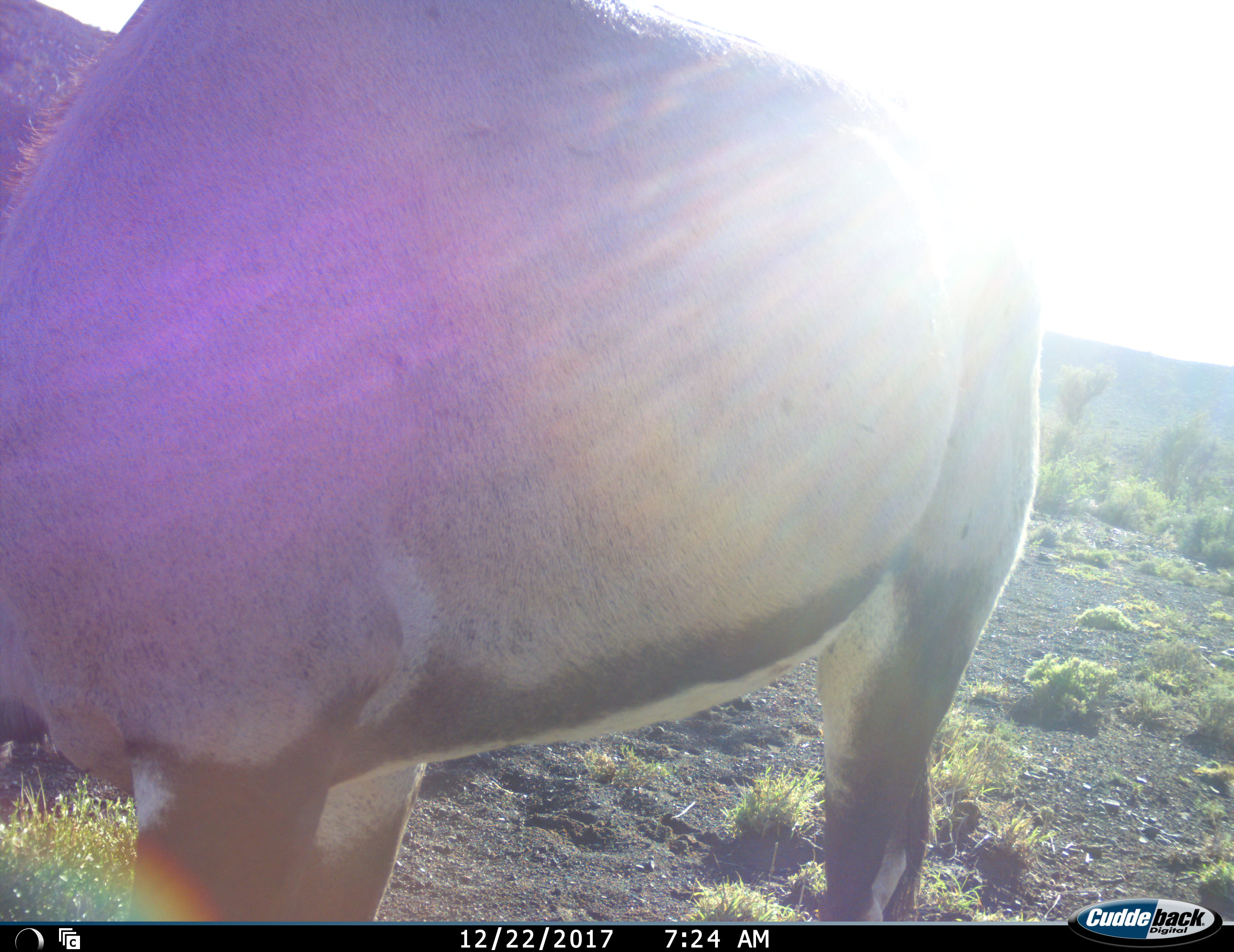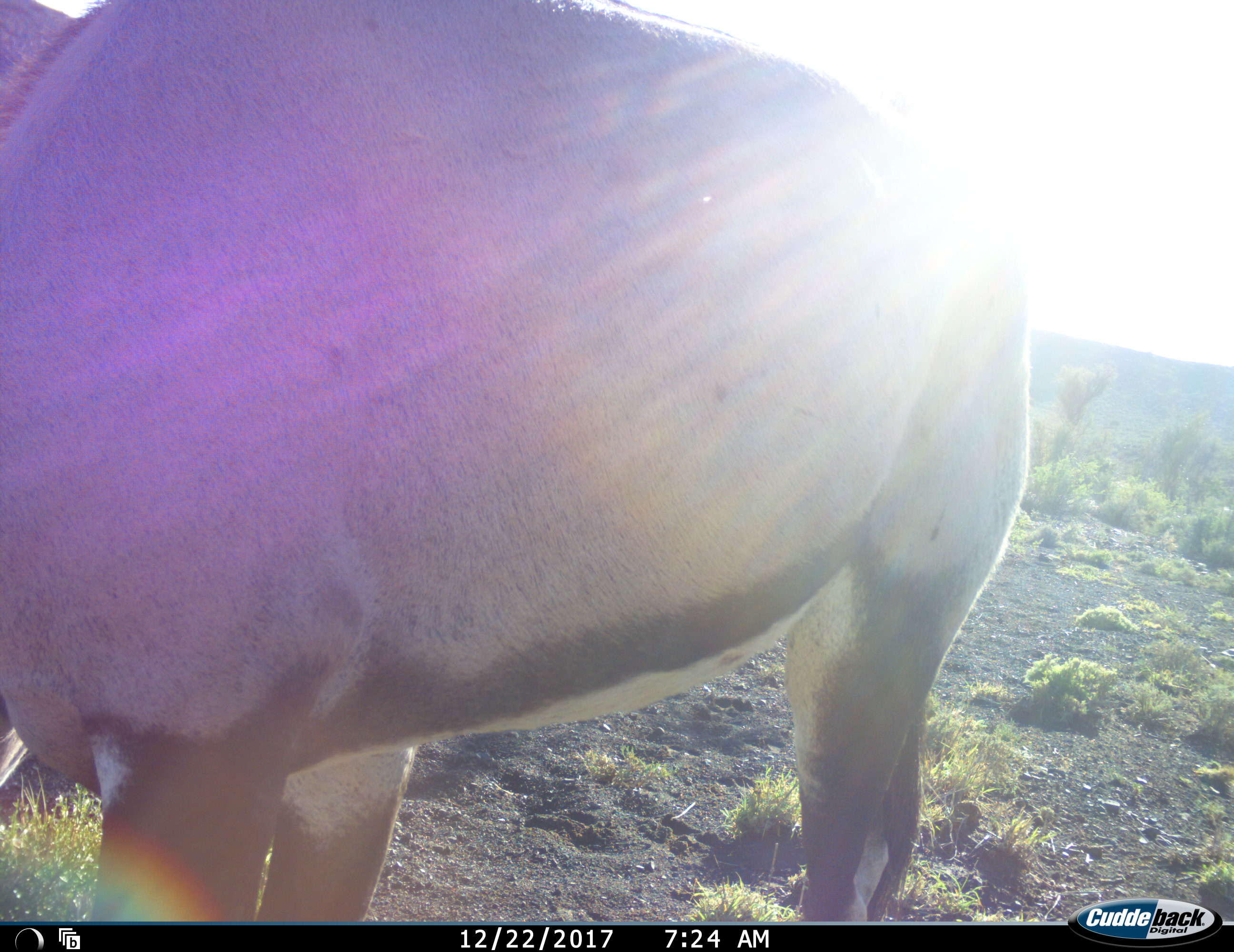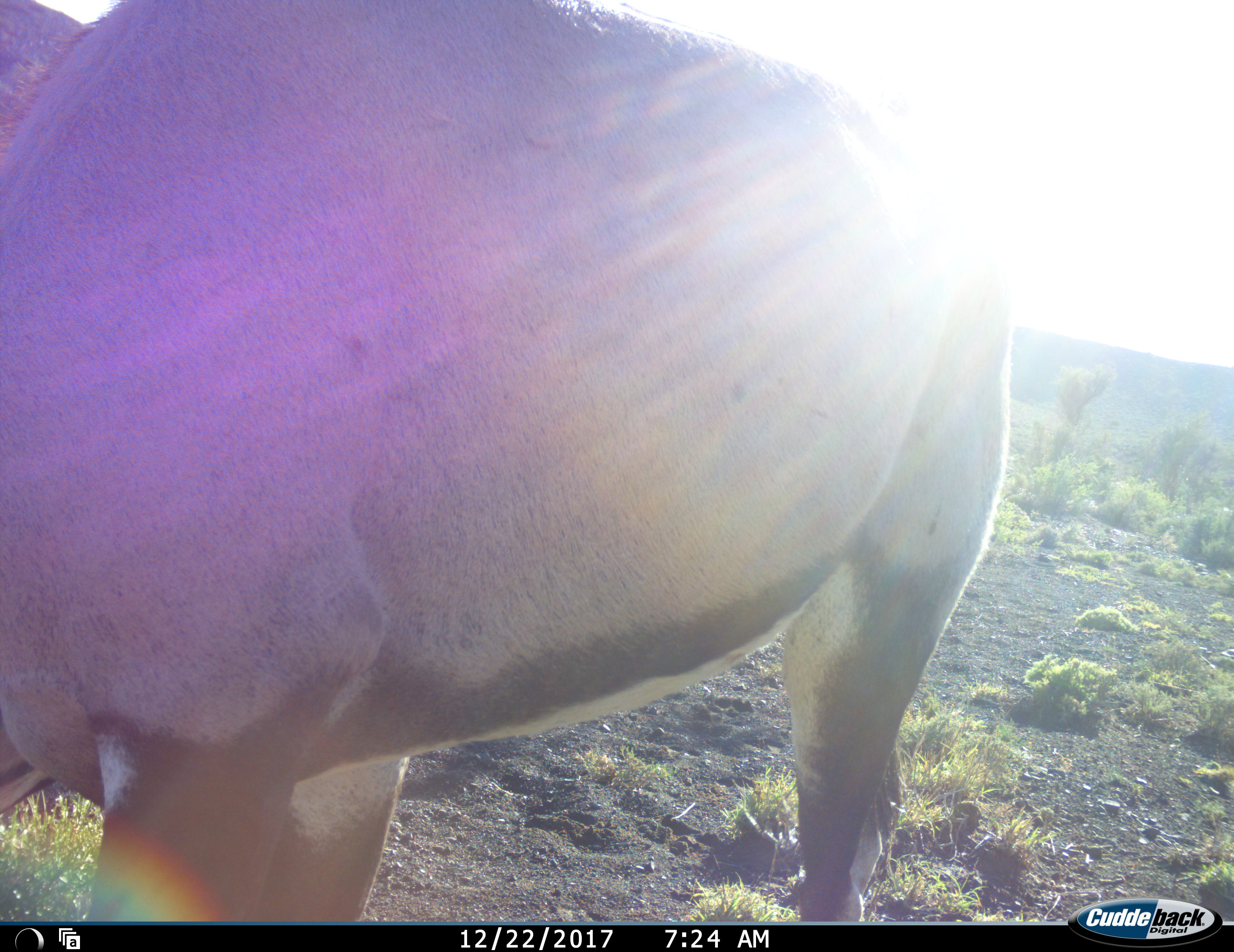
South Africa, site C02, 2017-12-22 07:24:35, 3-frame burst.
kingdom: Animalia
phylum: Chordata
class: Mammalia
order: Artiodactyla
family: Bovidae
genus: Oryx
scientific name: Oryx gazella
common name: gemsbok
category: gemsbokoryx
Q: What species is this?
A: Gemsbokoryx (gemsbok) (Oryx gazella).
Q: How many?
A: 1.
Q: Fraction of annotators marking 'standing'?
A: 67%.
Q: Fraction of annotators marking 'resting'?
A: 0%.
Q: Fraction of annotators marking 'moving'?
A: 0%.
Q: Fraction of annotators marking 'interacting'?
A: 0%.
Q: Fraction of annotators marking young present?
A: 0%.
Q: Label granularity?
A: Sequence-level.